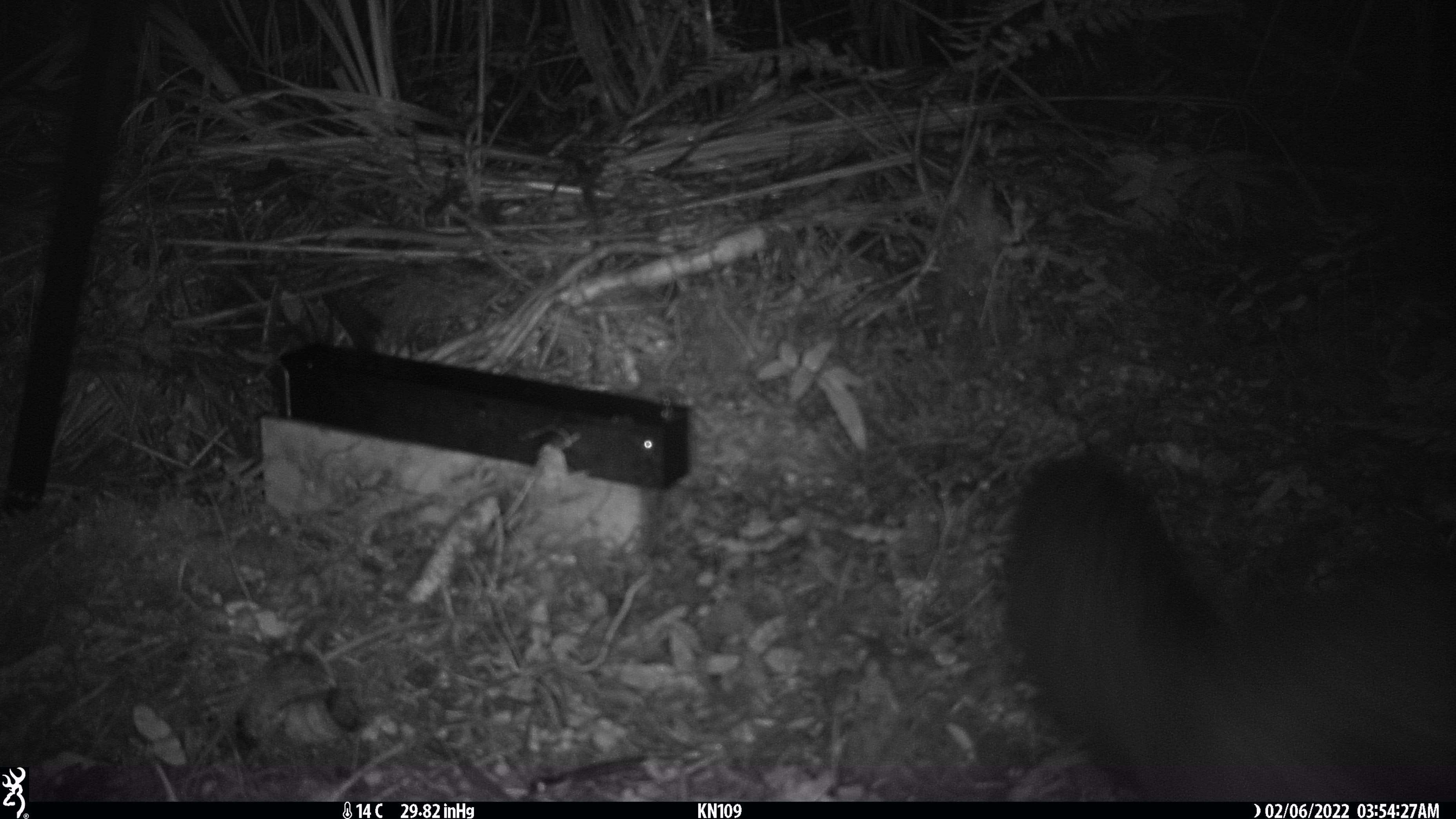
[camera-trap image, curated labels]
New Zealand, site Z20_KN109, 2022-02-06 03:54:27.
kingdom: Animalia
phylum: Chordata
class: Mammalia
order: Diprotodontia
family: Phalangeridae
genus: Trichosurus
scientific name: Trichosurus vulpecula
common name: common brushtail possum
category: possum